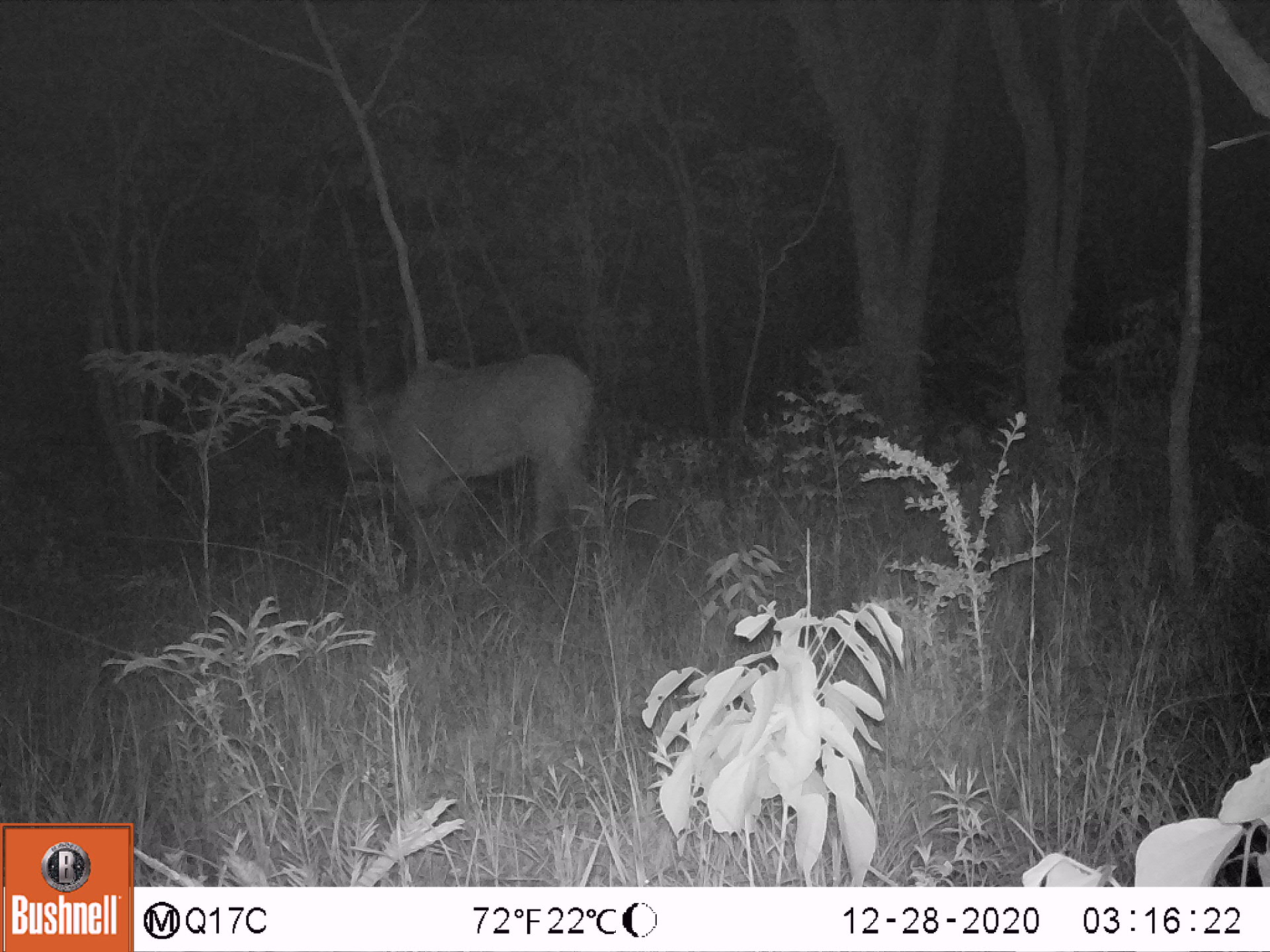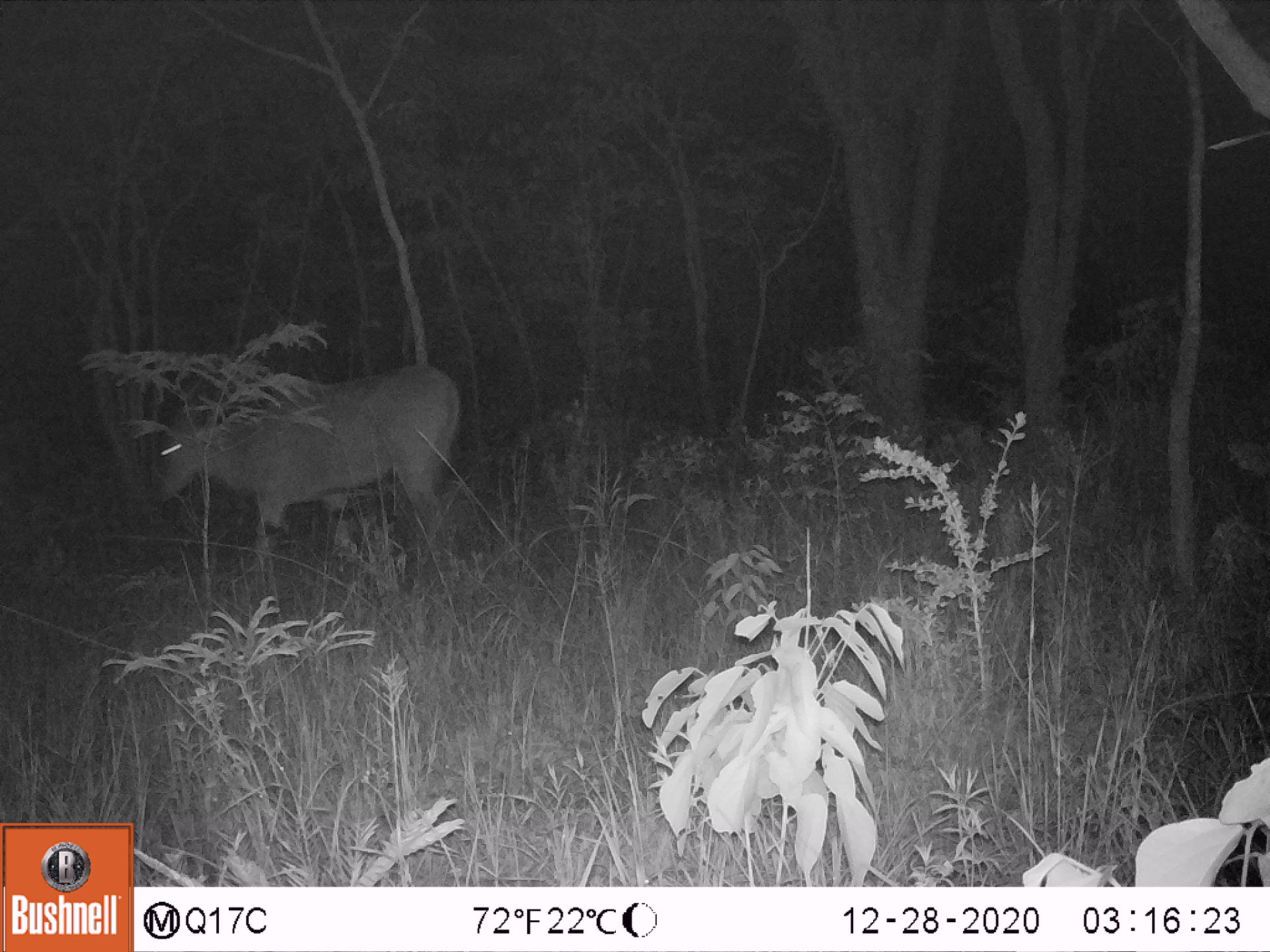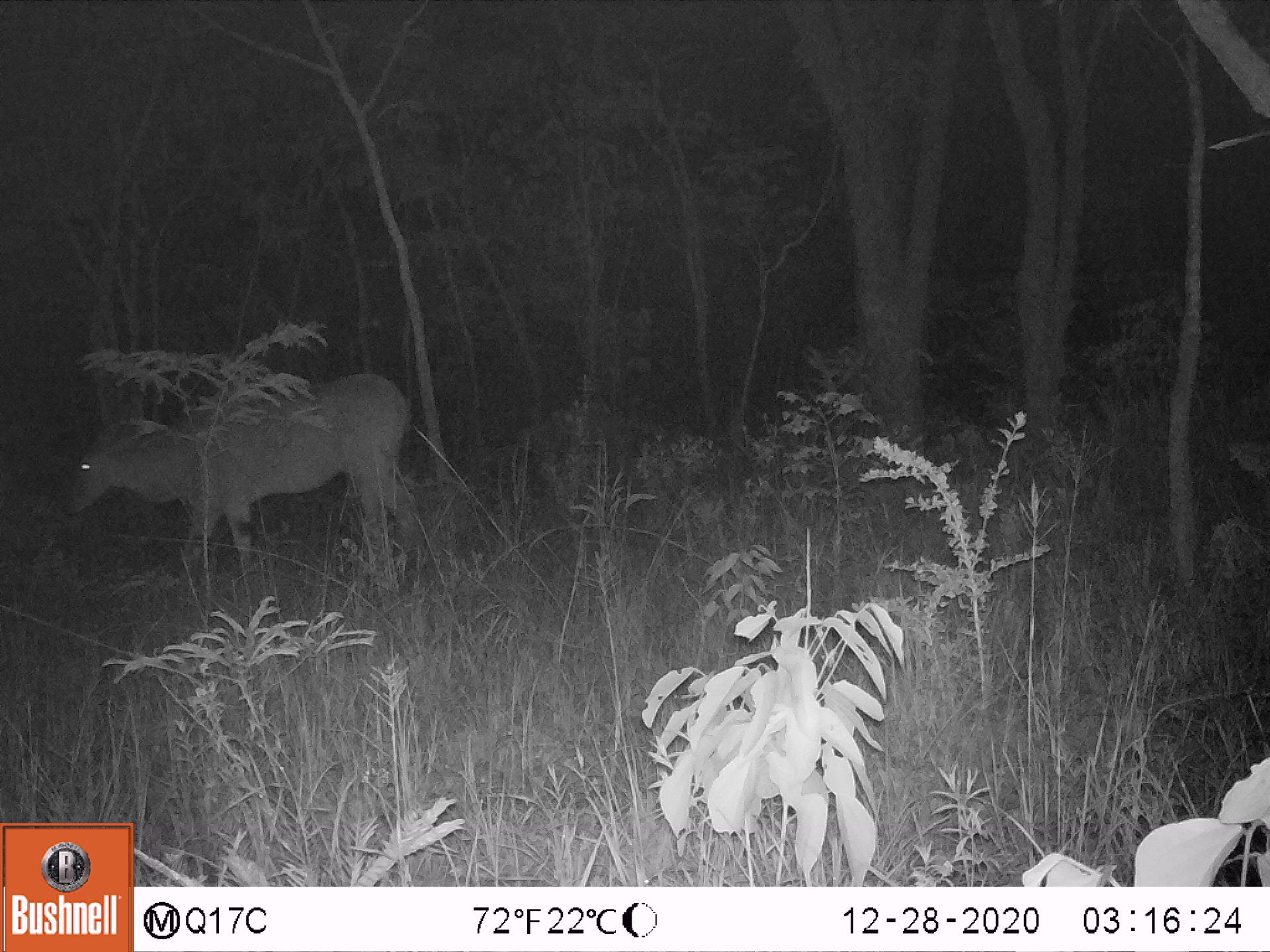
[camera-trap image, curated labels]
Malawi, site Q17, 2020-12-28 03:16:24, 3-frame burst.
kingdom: Animalia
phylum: Chordata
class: Mammalia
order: Artiodactyla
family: Bovidae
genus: Tragelaphus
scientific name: Tragelaphus oryx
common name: common eland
Common eland (Tragelaphus oryx), count 1.